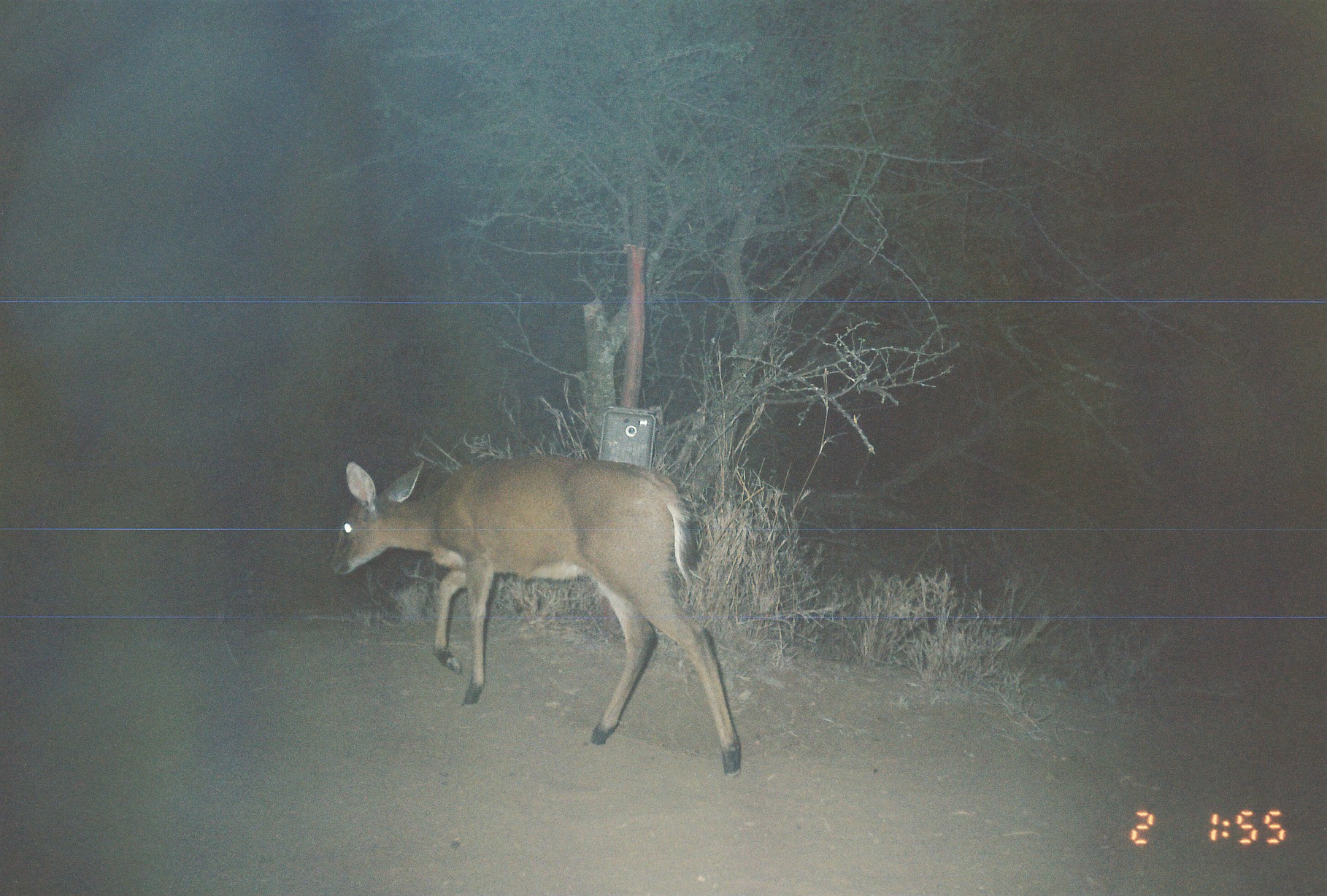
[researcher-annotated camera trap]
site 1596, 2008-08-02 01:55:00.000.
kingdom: Animalia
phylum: Chordata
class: Mammalia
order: Artiodactyla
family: Bovidae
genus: Sylvicapra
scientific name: Sylvicapra grimmia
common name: bush duiker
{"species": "Sylvicapra grimmia (bush duiker)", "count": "1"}